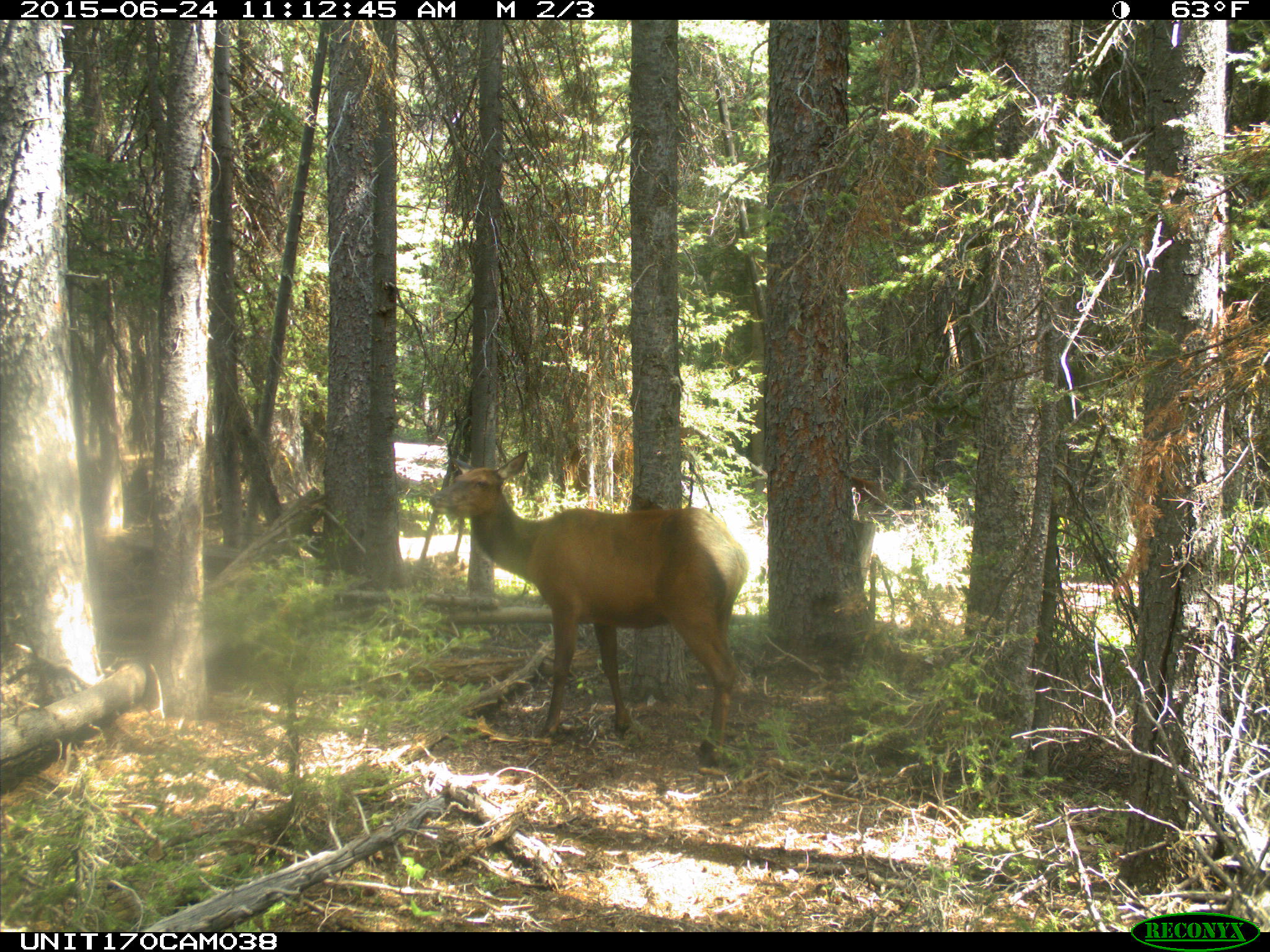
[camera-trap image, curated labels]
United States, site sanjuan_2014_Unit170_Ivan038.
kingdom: Animalia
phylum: Chordata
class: Mammalia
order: Artiodactyla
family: Cervidae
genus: Cervus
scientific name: Cervus elaphus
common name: red deer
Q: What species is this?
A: Cervus elaphus (red deer).